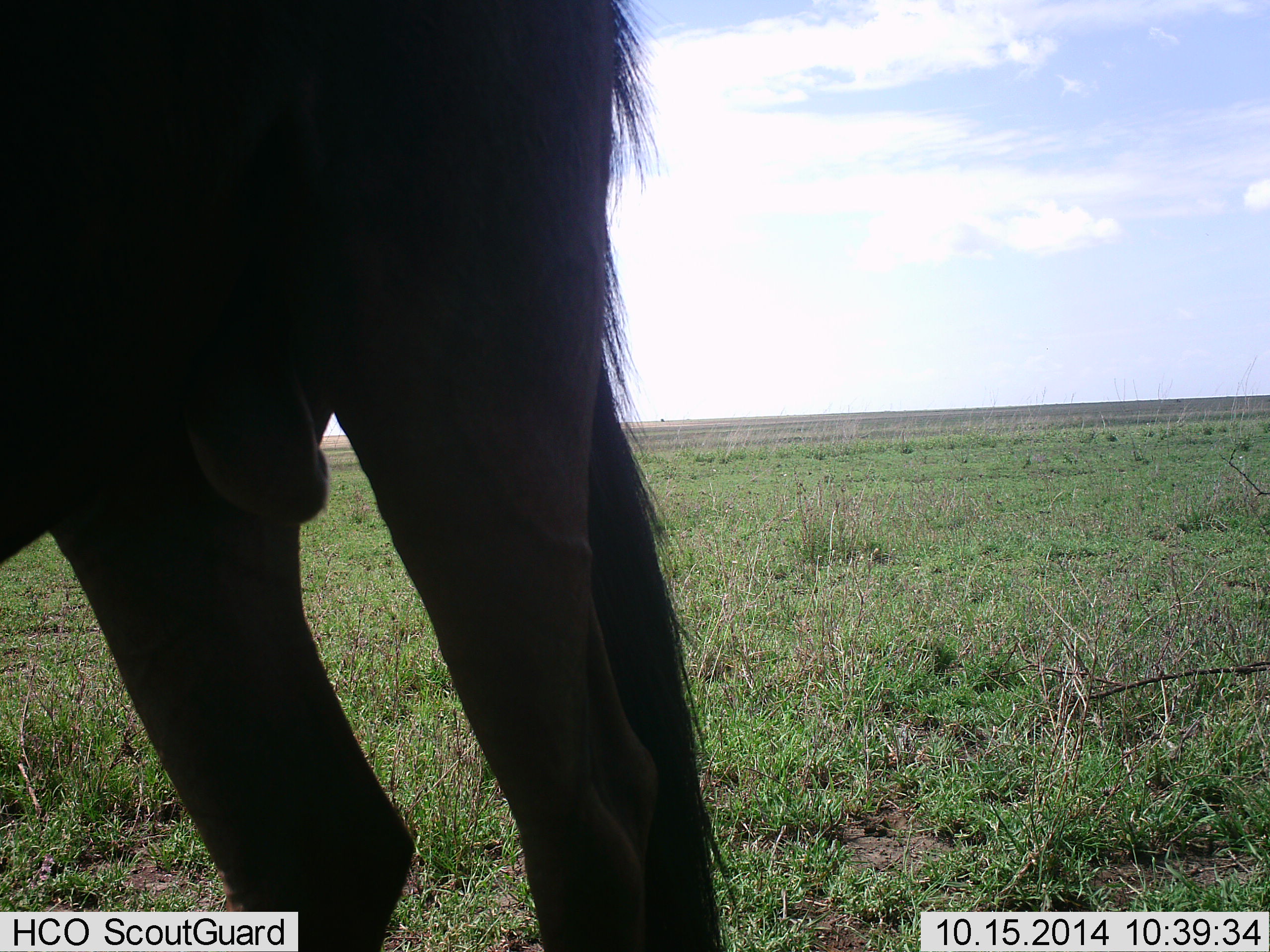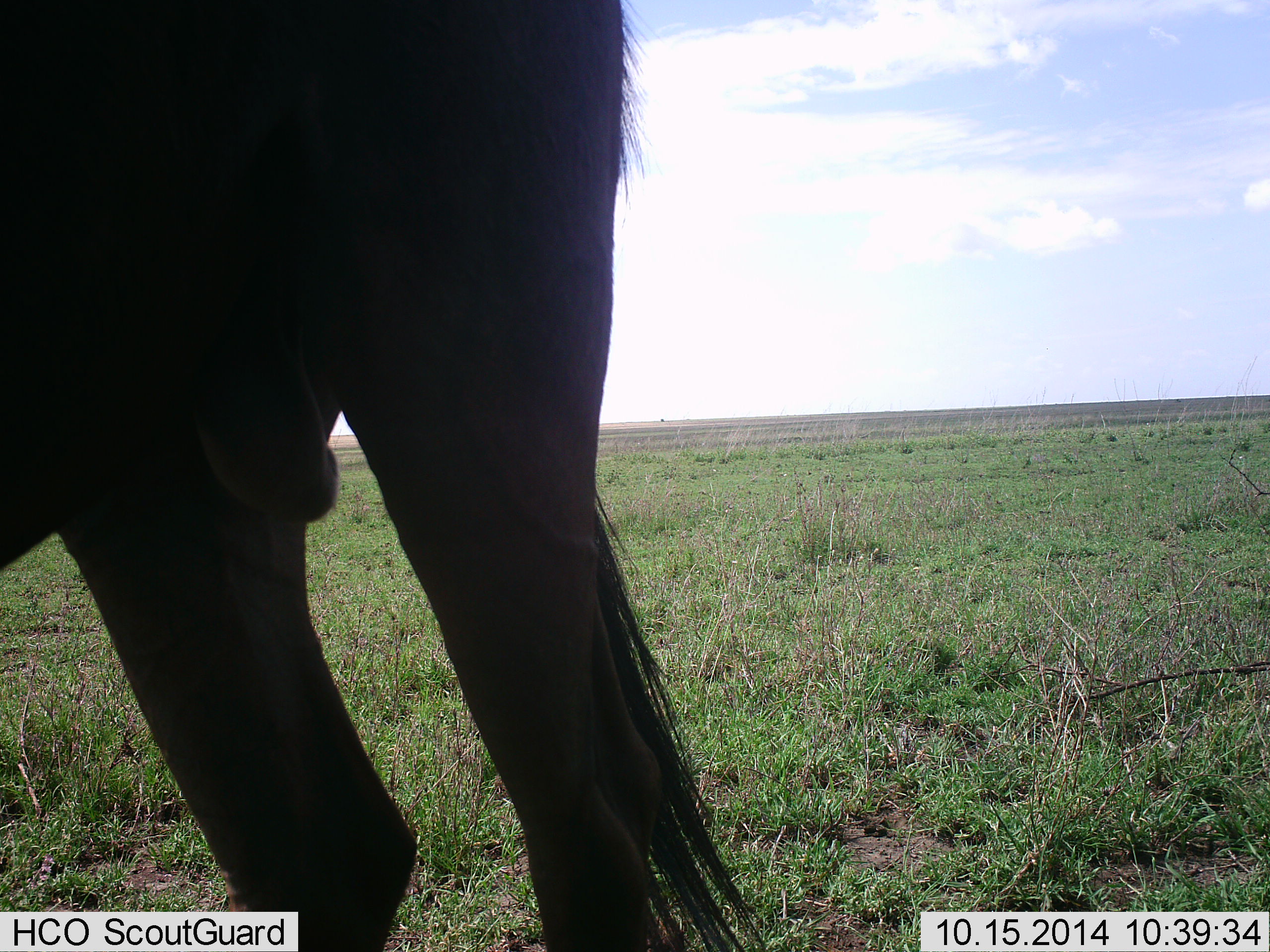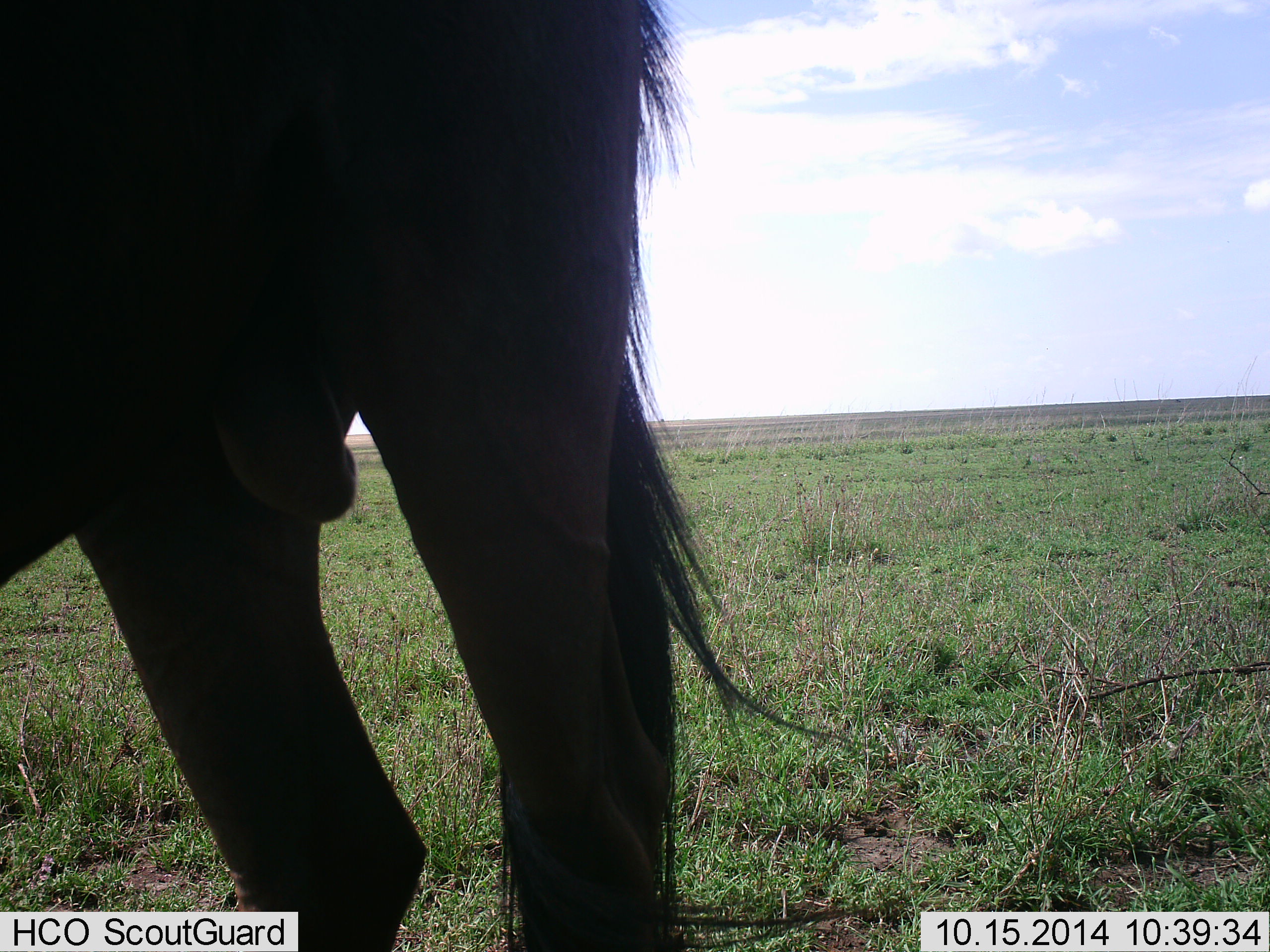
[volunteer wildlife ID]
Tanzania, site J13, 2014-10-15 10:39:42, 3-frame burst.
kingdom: Animalia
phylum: Chordata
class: Mammalia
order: Artiodactyla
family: Bovidae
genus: Connochaetes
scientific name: Connochaetes taurinus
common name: blue wildebeest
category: wildebeest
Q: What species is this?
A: Wildebeest (blue wildebeest) (Connochaetes taurinus).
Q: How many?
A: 1.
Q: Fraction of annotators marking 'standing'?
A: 100%.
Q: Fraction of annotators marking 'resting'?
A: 0%.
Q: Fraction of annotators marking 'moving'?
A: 0%.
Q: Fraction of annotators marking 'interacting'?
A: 0%.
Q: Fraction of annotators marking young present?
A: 0%.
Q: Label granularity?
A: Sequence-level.